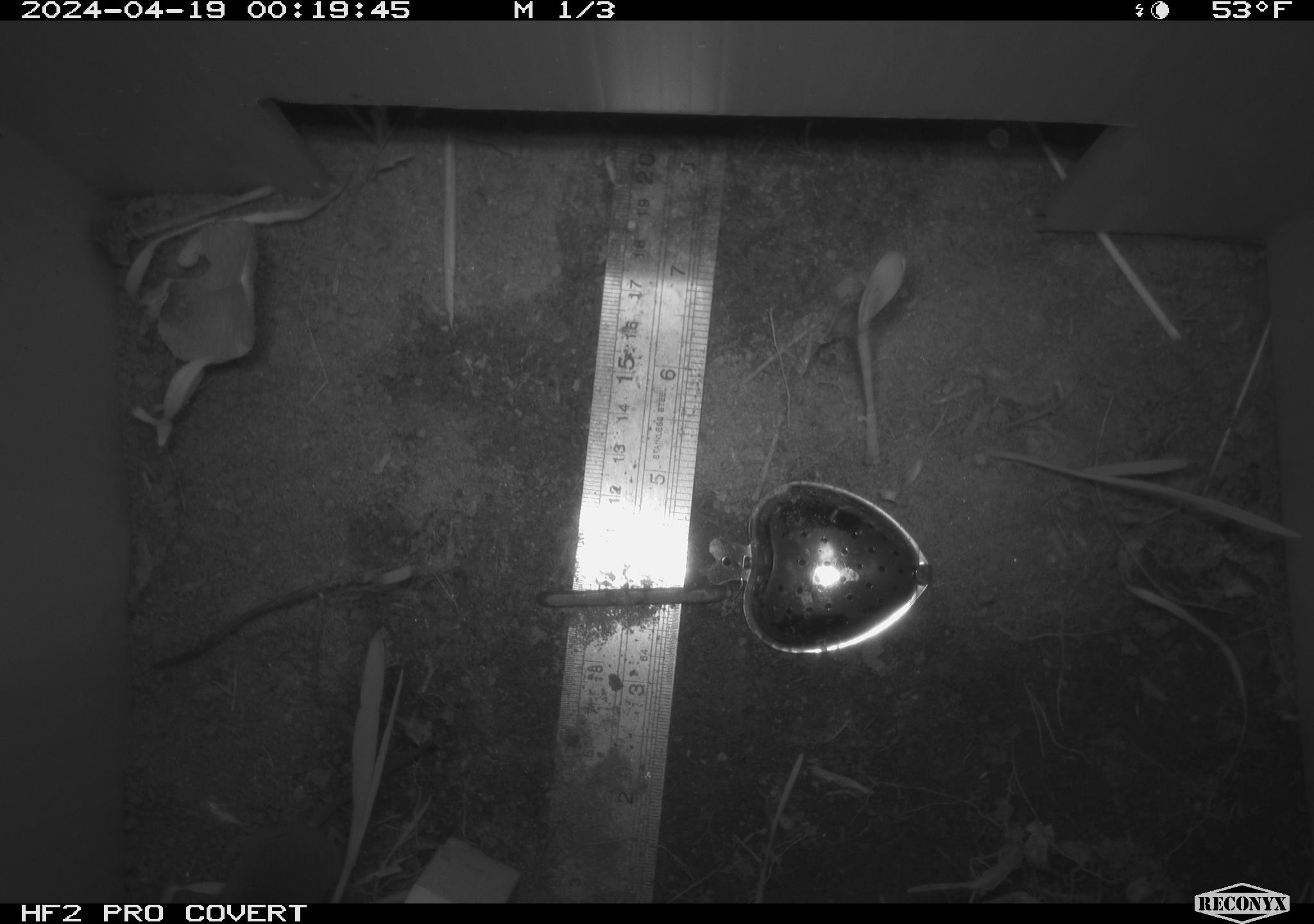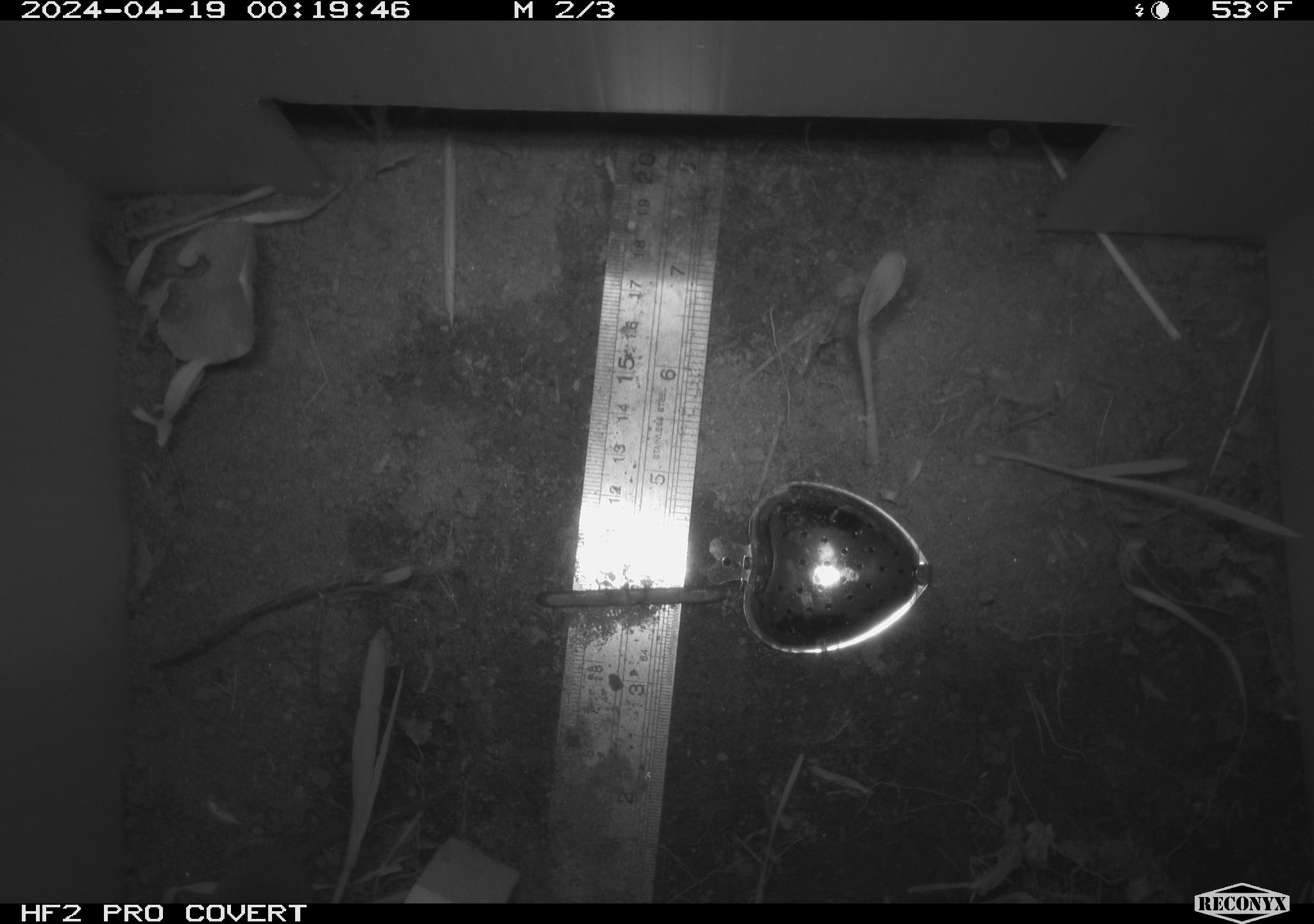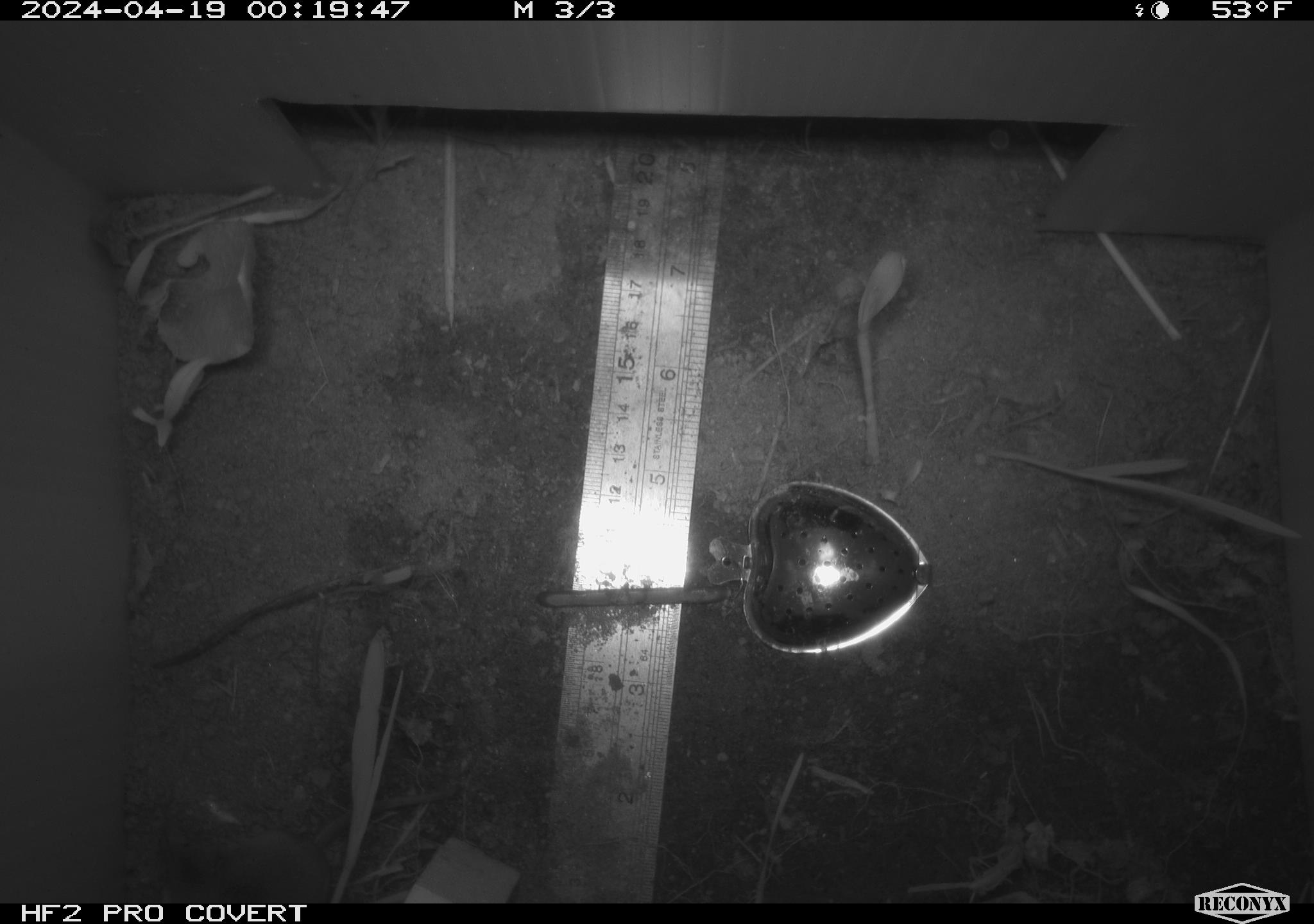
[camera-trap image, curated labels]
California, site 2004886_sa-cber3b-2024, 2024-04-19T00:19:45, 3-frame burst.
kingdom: Animalia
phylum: Chordata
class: Mammalia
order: Eulipotyphla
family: Soricidae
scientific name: Soricidae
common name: shrews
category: soricidae family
Soricidae family (shrews) (Soricidae).